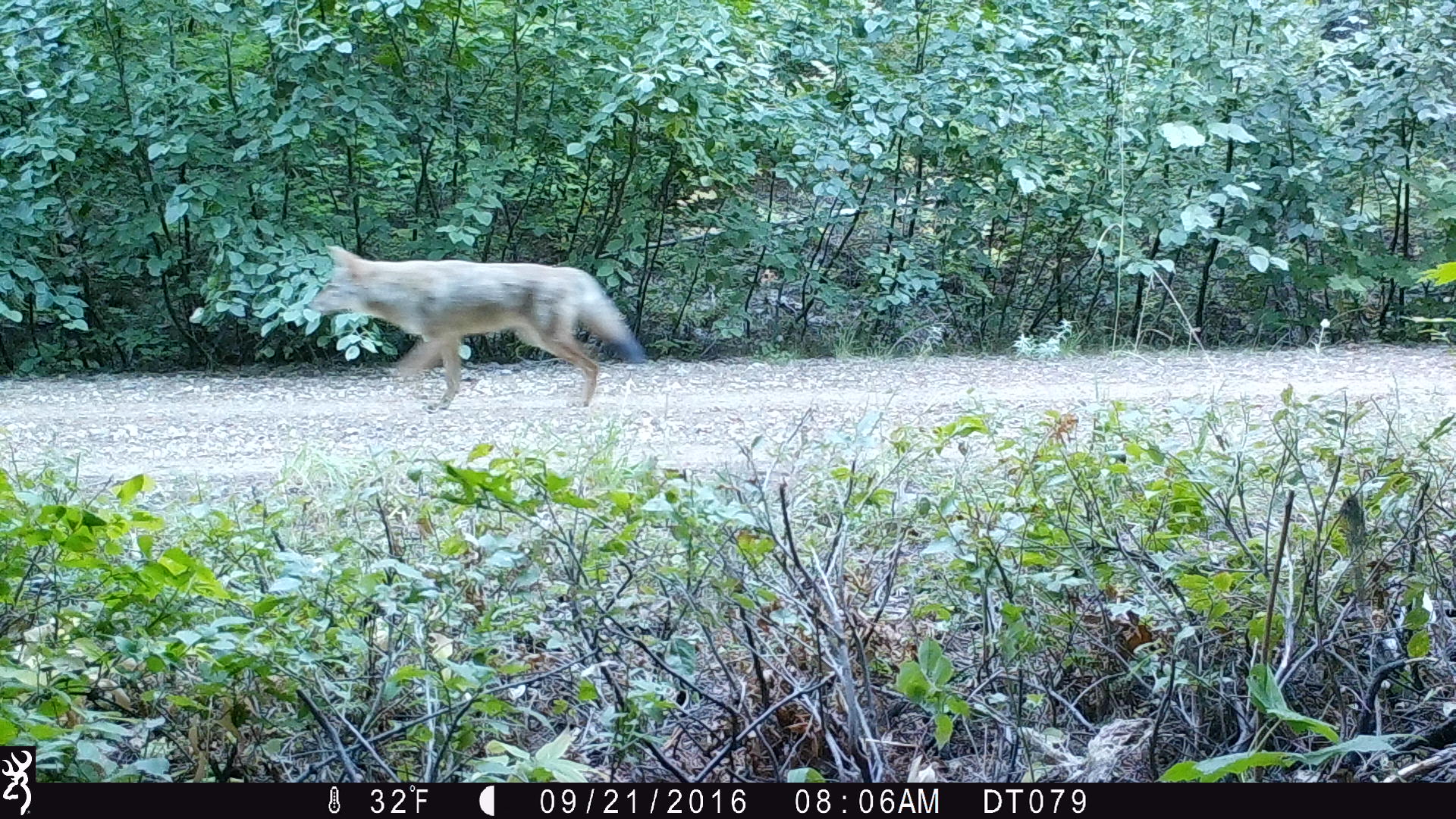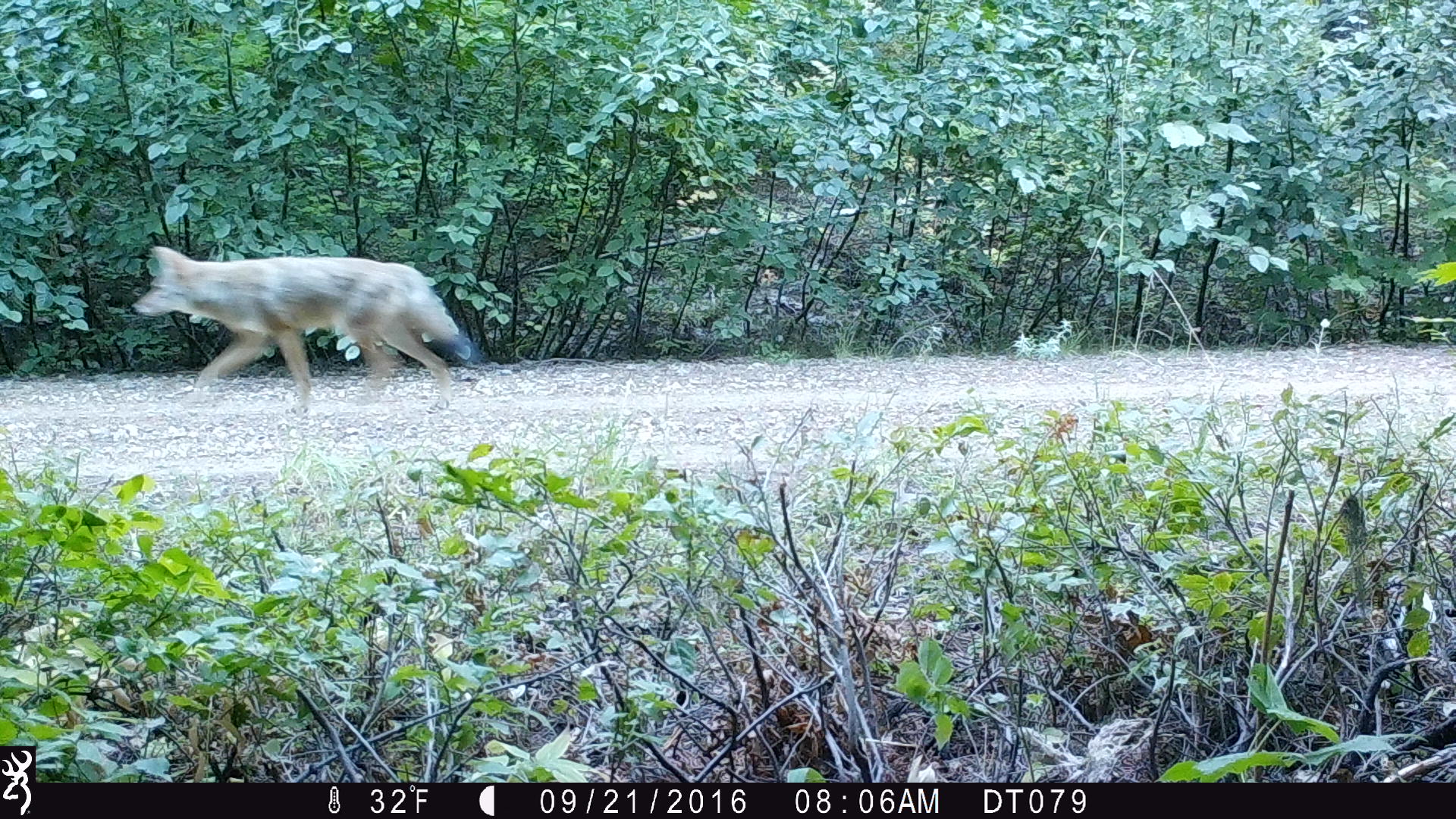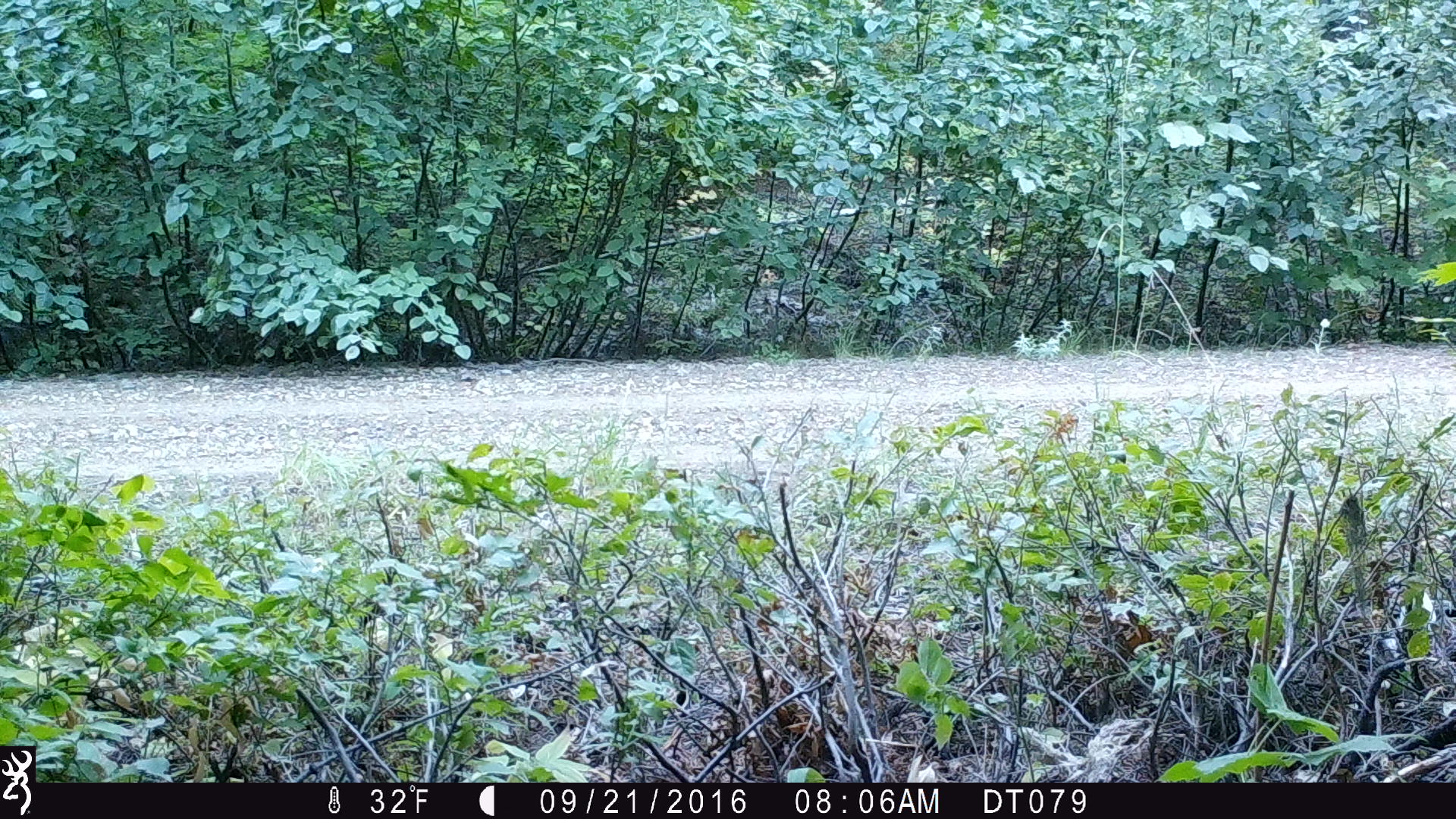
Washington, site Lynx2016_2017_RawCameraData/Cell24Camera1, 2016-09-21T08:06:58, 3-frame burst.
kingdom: Animalia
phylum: Chordata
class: Mammalia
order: Carnivora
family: Canidae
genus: Canis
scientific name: Canis latrans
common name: coyote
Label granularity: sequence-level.